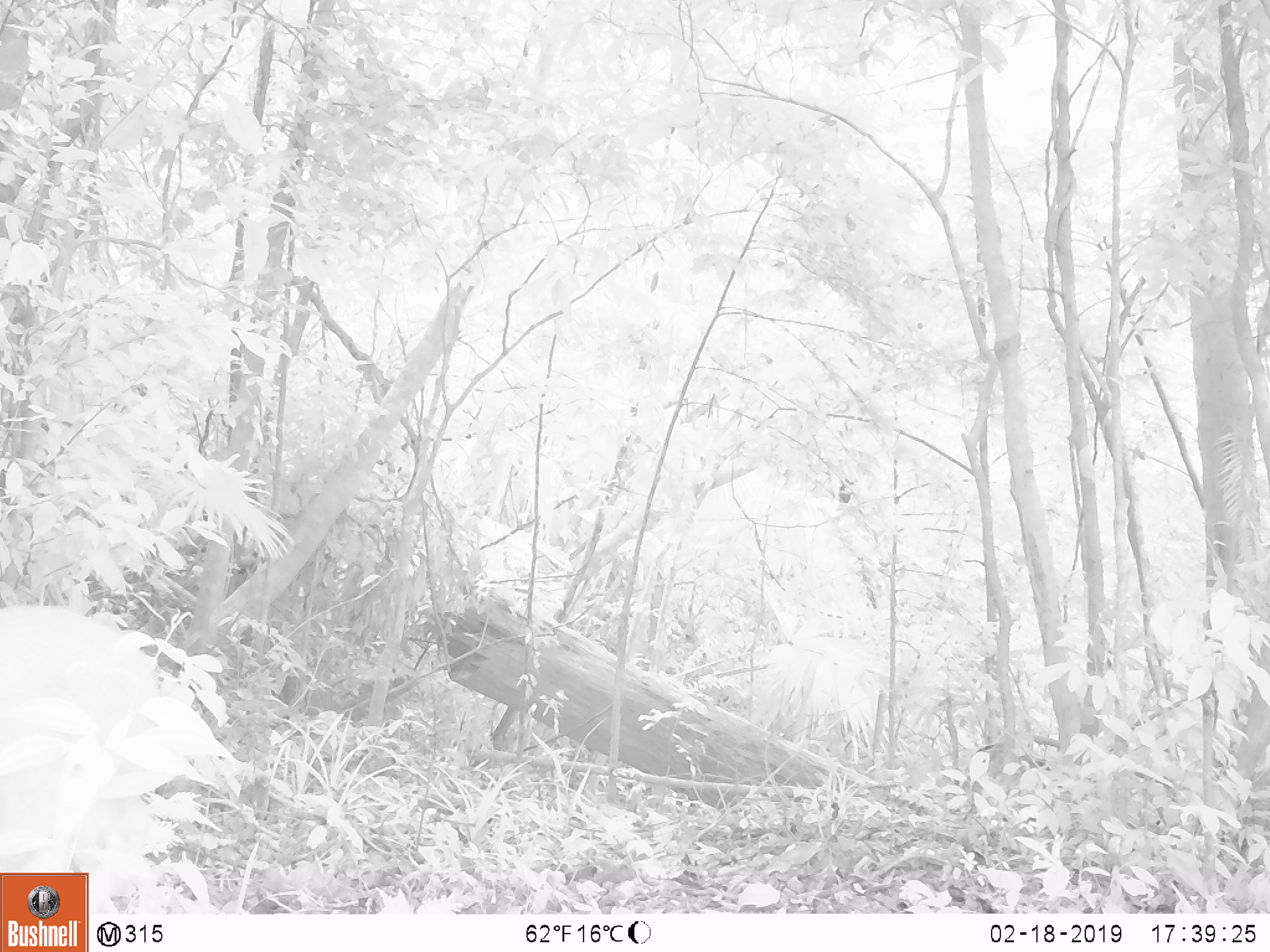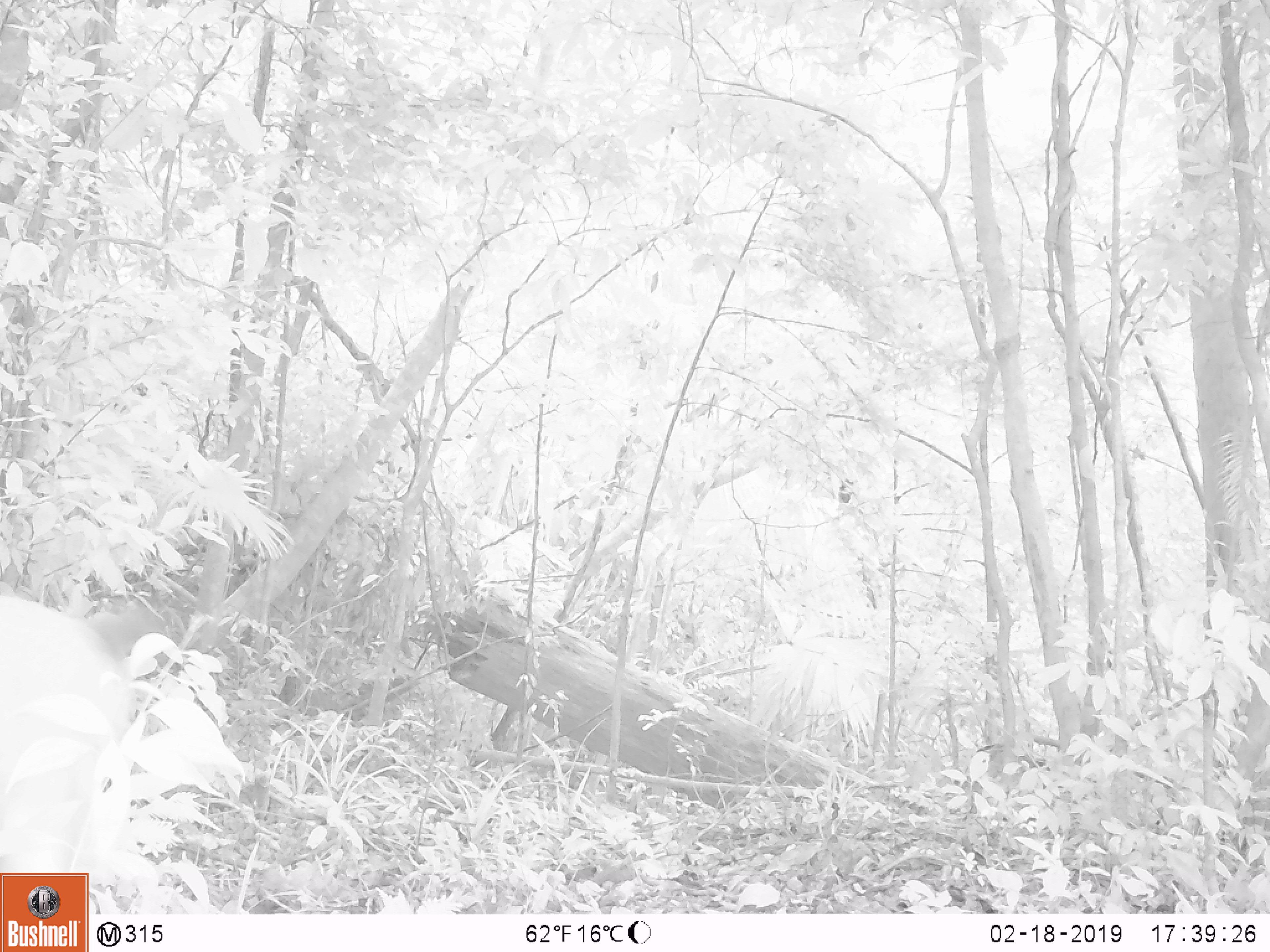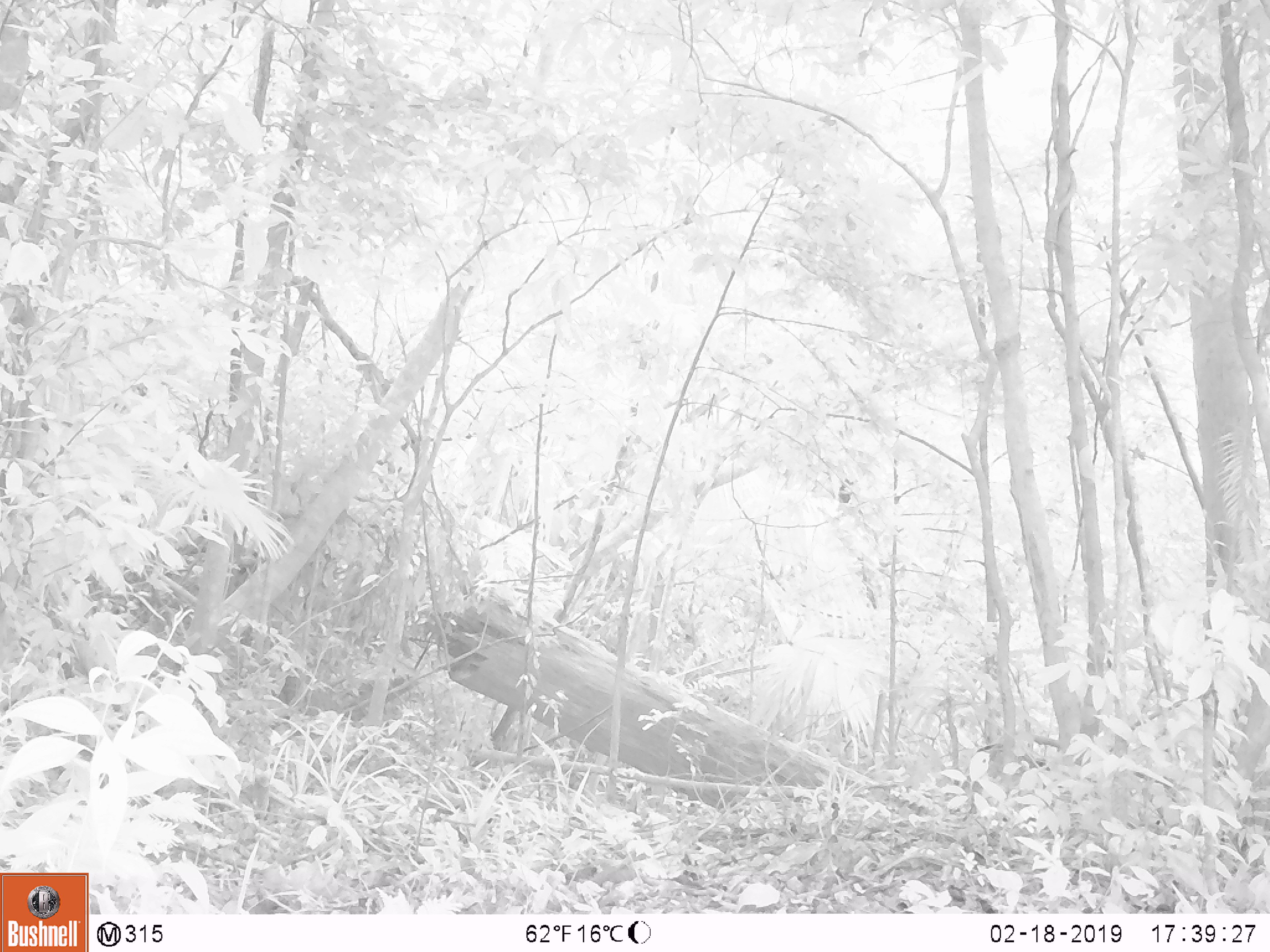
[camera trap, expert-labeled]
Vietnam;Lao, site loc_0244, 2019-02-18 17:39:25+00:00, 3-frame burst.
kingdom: Animalia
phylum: Chordata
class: Mammalia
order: Artiodactyla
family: Cervidae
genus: Rusa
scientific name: Rusa unicolor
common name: sambar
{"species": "sambar (Rusa unicolor)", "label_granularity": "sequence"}